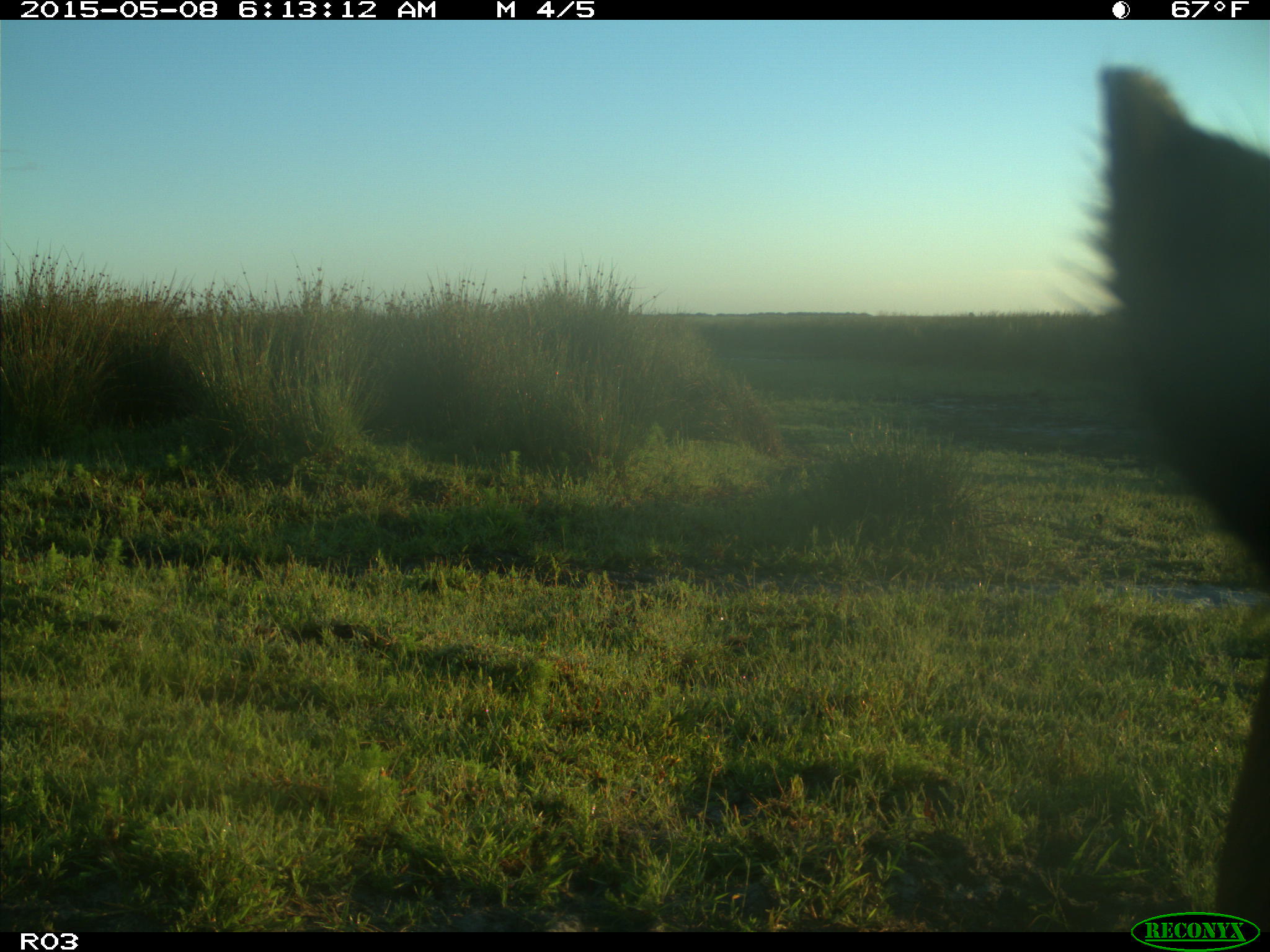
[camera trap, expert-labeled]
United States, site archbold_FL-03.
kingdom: Animalia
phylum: Chordata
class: Mammalia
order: Artiodactyla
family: Bovidae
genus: Bos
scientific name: Bos taurus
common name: domestic cow